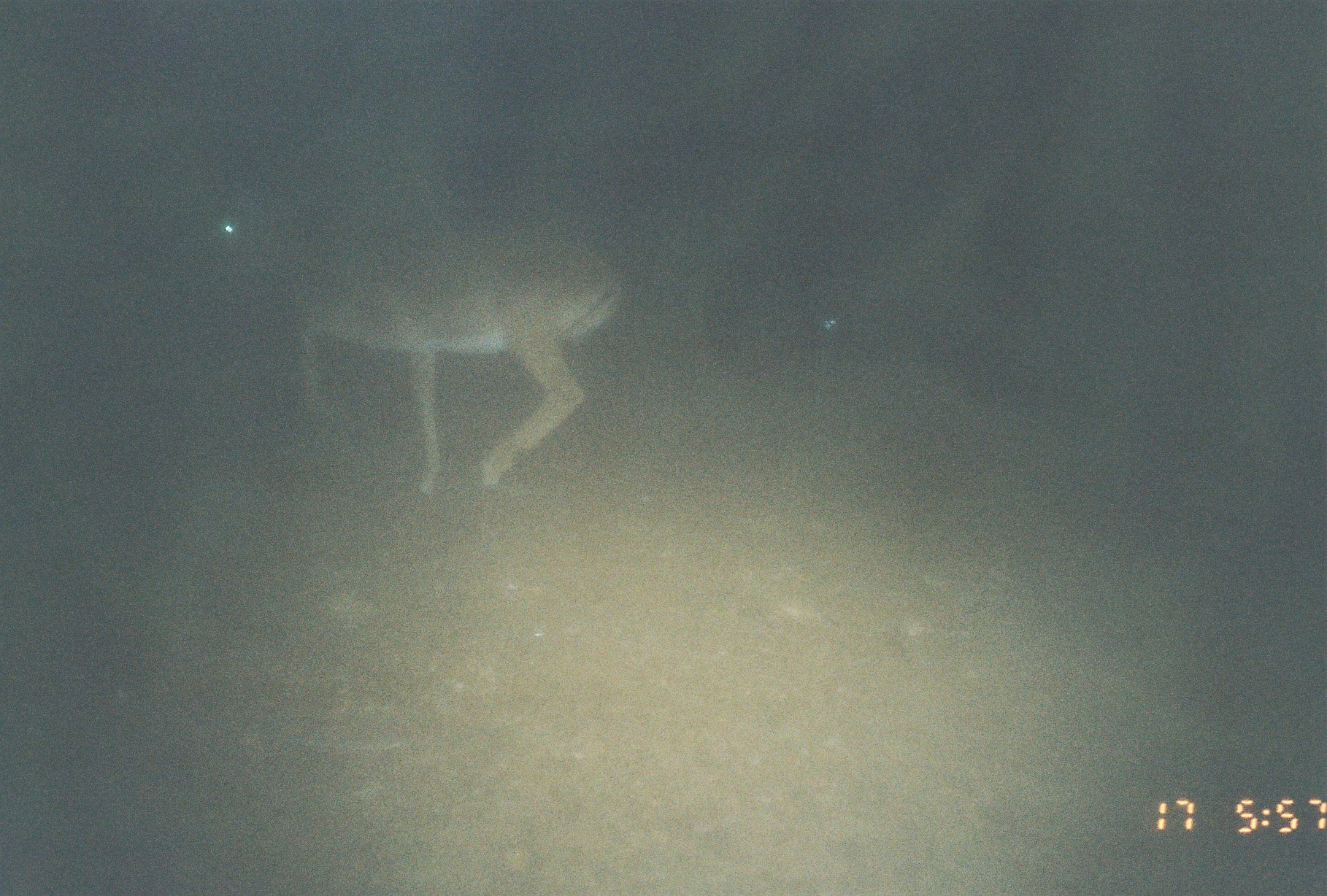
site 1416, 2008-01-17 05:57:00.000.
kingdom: Animalia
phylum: Chordata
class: Mammalia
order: Artiodactyla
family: Bovidae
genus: Aepyceros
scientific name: Aepyceros melampus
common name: impala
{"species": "Aepyceros melampus (impala)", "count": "2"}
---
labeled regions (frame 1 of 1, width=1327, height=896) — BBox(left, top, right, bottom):
aepyceros melampus: BBox(216, 220, 626, 493)